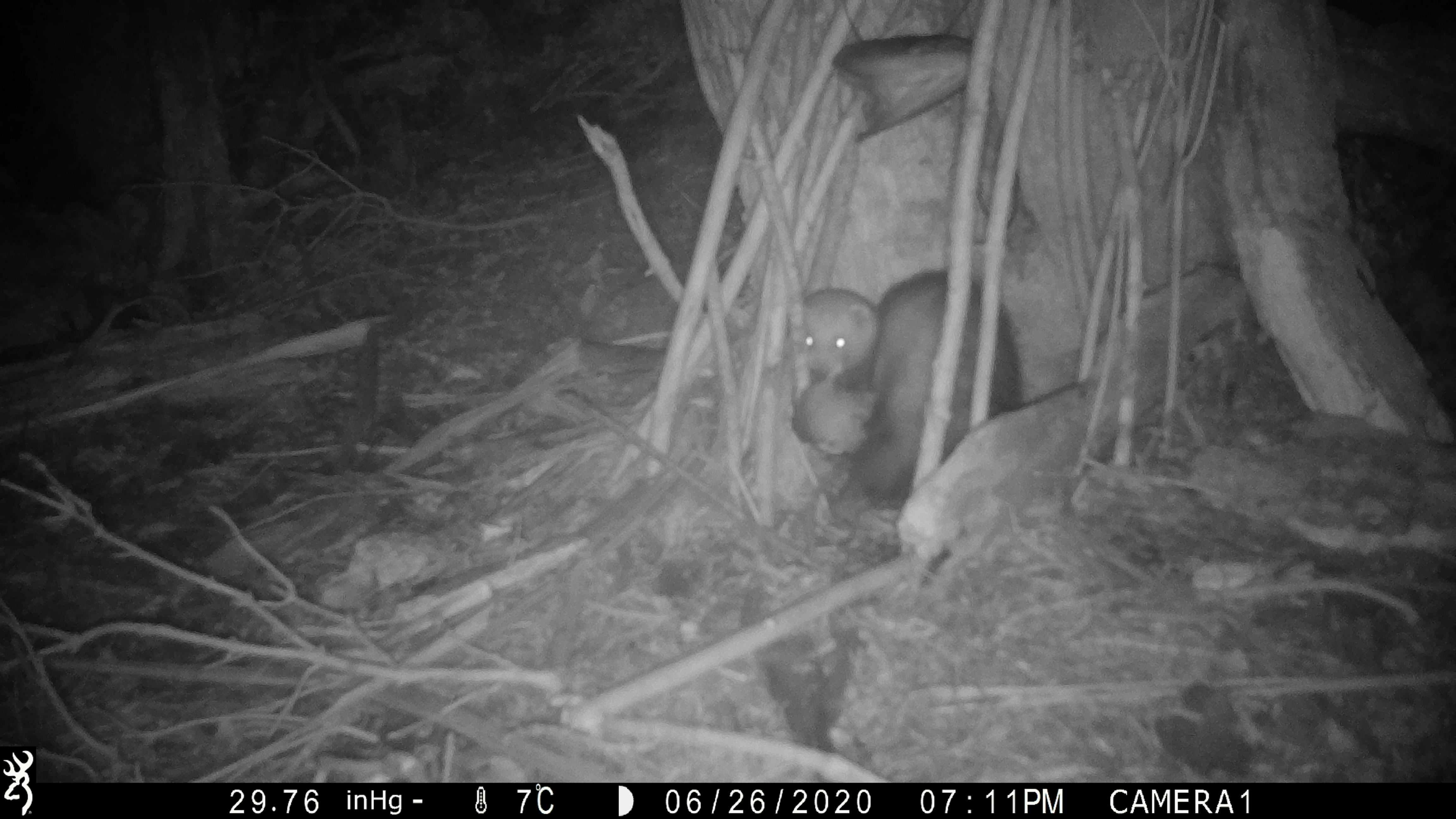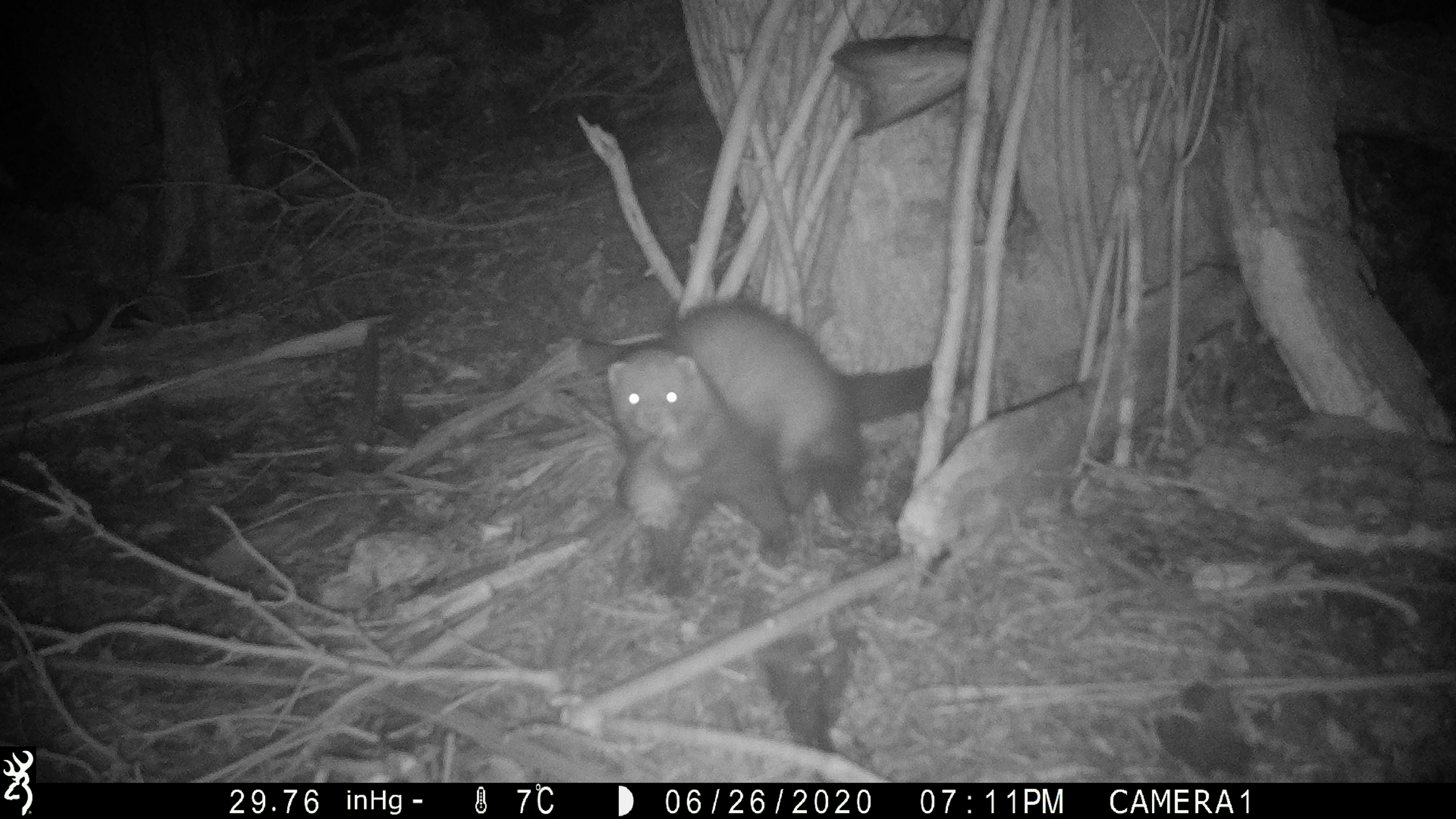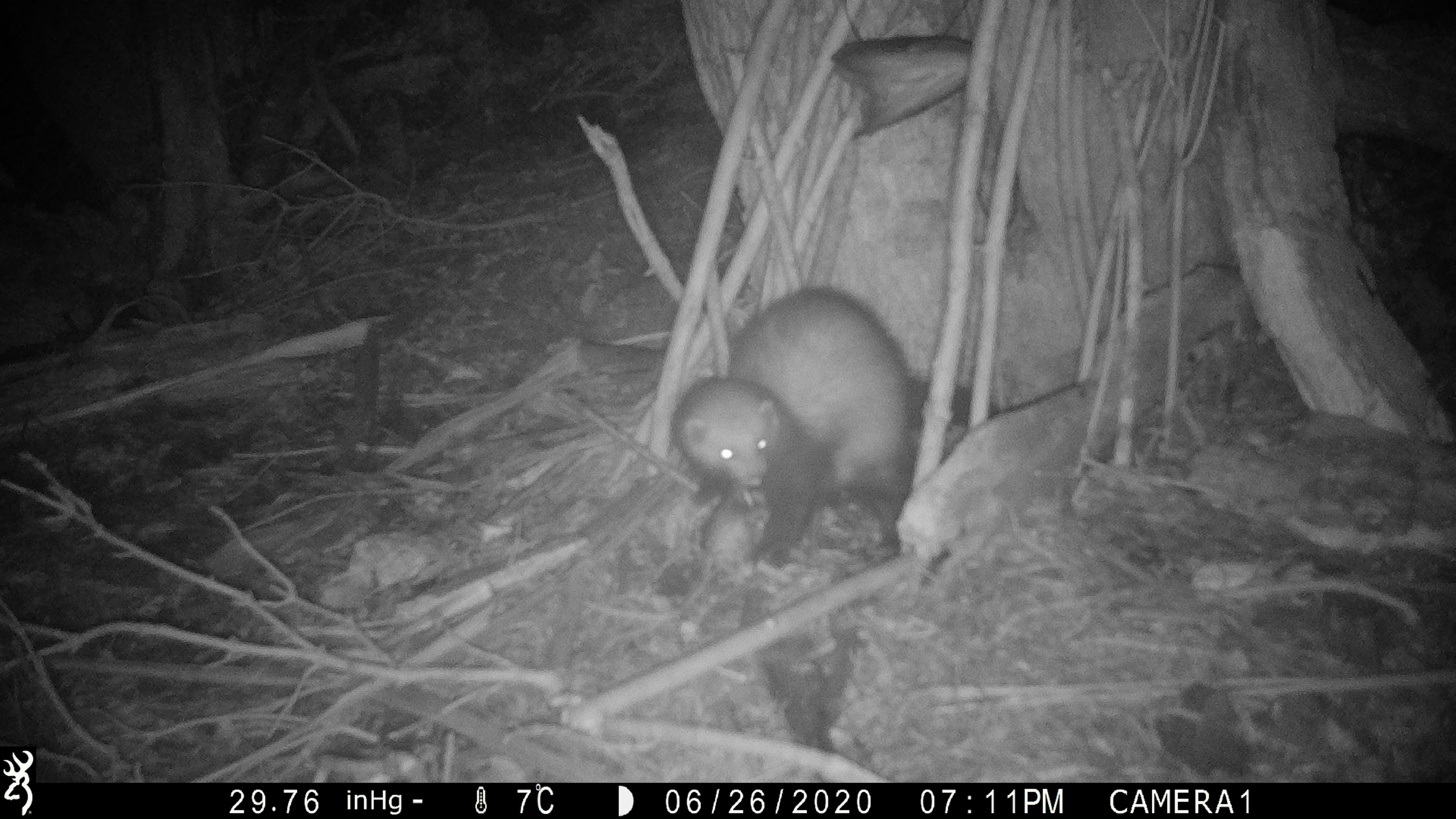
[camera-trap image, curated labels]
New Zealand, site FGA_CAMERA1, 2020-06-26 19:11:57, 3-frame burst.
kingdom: Animalia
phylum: Chordata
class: Mammalia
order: Carnivora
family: Mustelidae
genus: Mustela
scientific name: Mustela furo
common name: ferret